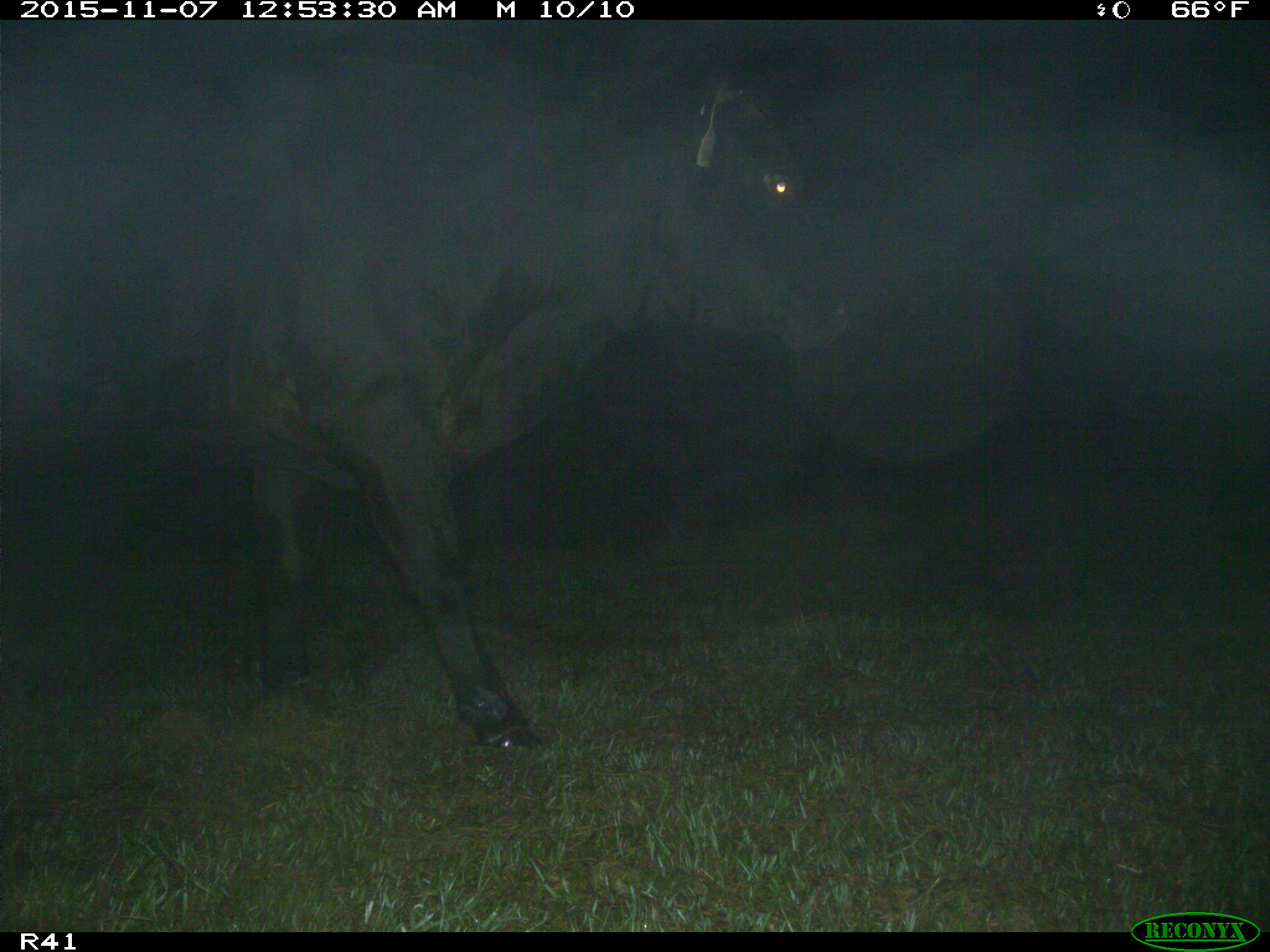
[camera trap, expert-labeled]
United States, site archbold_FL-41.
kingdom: Animalia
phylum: Chordata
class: Mammalia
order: Artiodactyla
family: Bovidae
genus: Bos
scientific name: Bos taurus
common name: domestic cow